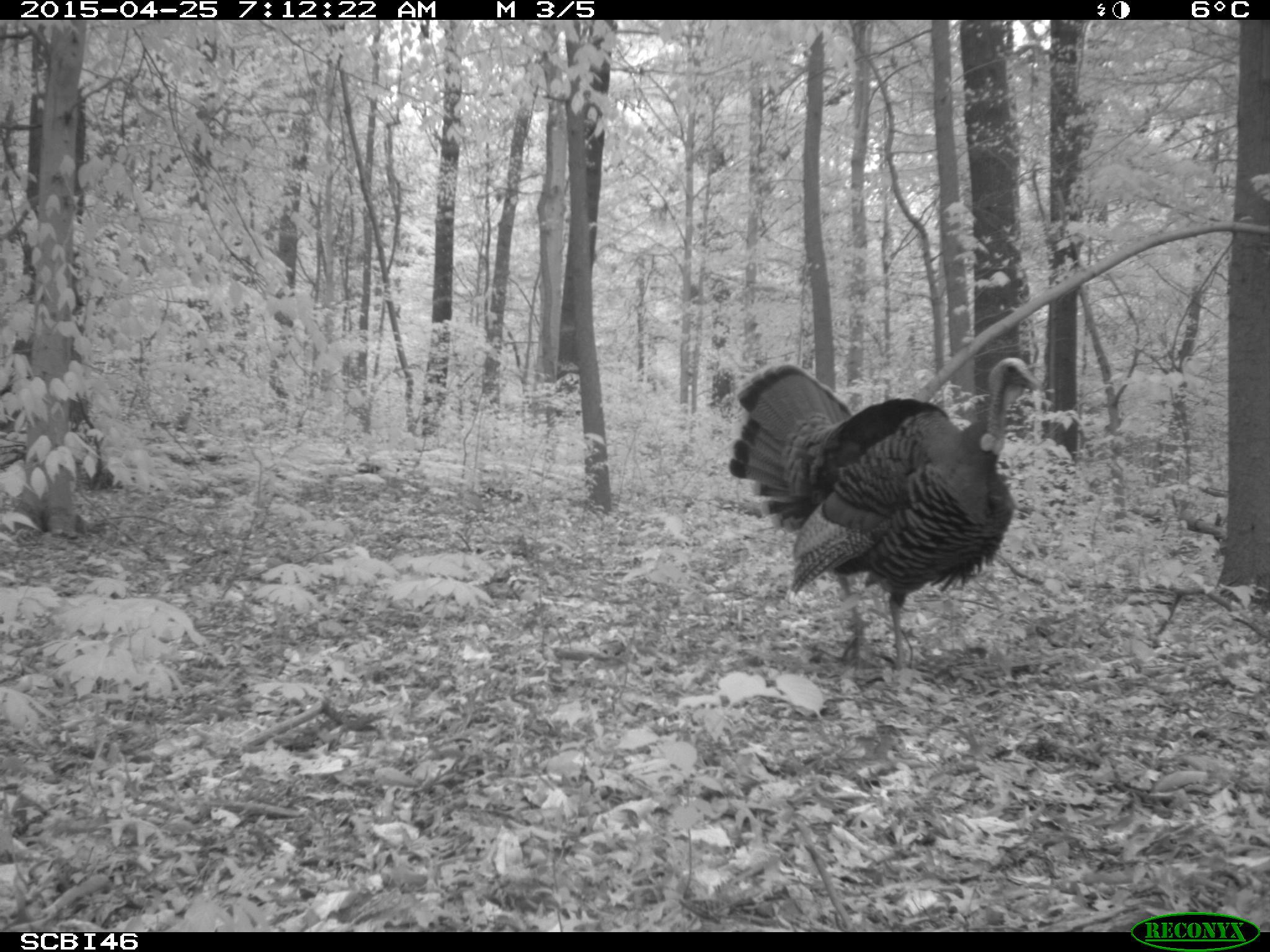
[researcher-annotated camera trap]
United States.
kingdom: Animalia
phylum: Chordata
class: Aves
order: Galliformes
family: Phasianidae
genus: Meleagris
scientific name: Meleagris gallopavo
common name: wild turkey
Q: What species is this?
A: Wild Turkey (Meleagris gallopavo).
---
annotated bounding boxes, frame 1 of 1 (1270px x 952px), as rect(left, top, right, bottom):
Wild Turkey: rect(720, 334, 1050, 680)